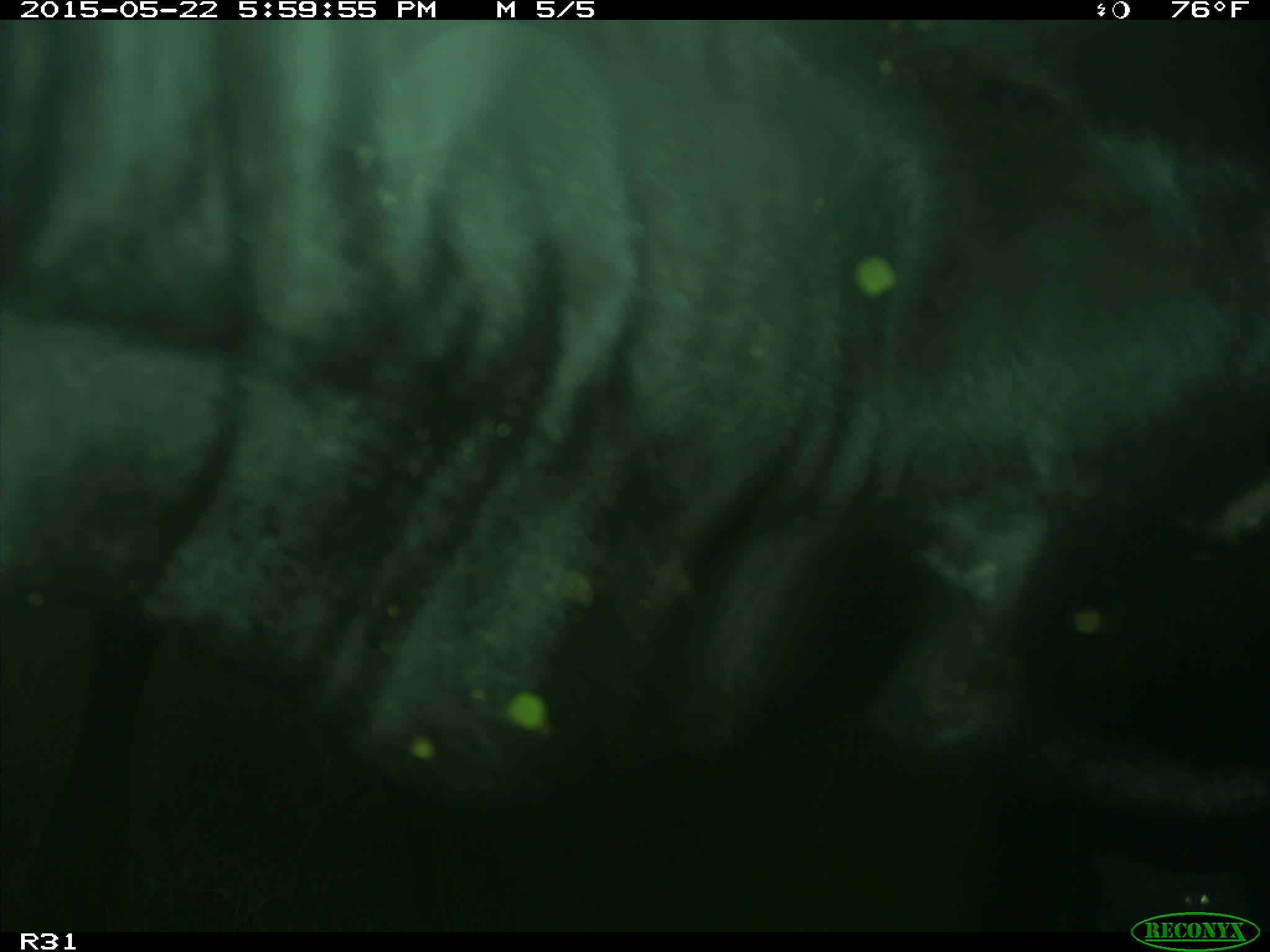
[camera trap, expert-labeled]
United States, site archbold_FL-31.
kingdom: Animalia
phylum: Chordata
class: Mammalia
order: Artiodactyla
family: Bovidae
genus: Bos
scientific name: Bos taurus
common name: domestic cow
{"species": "Bos taurus (domestic cow)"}